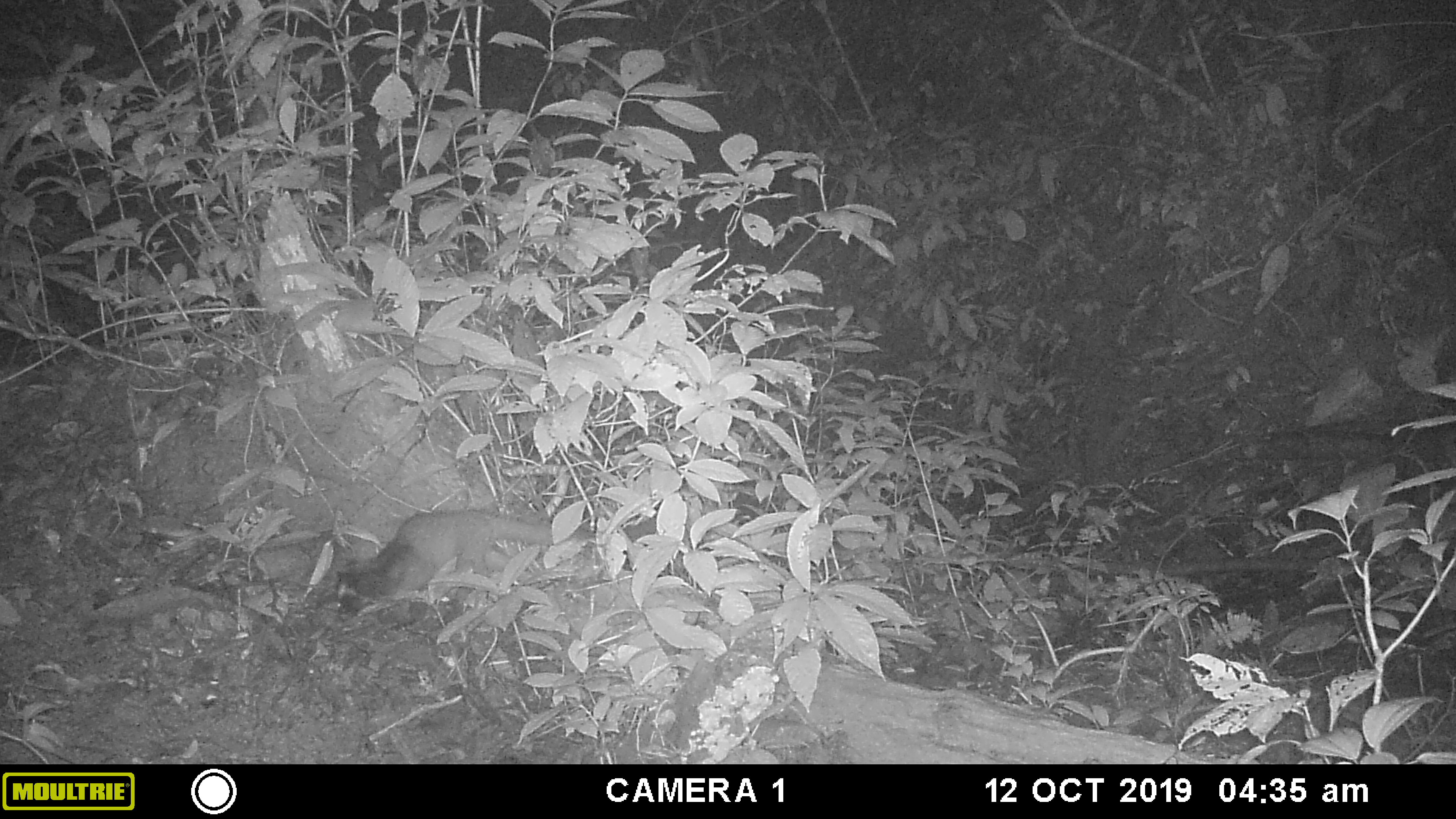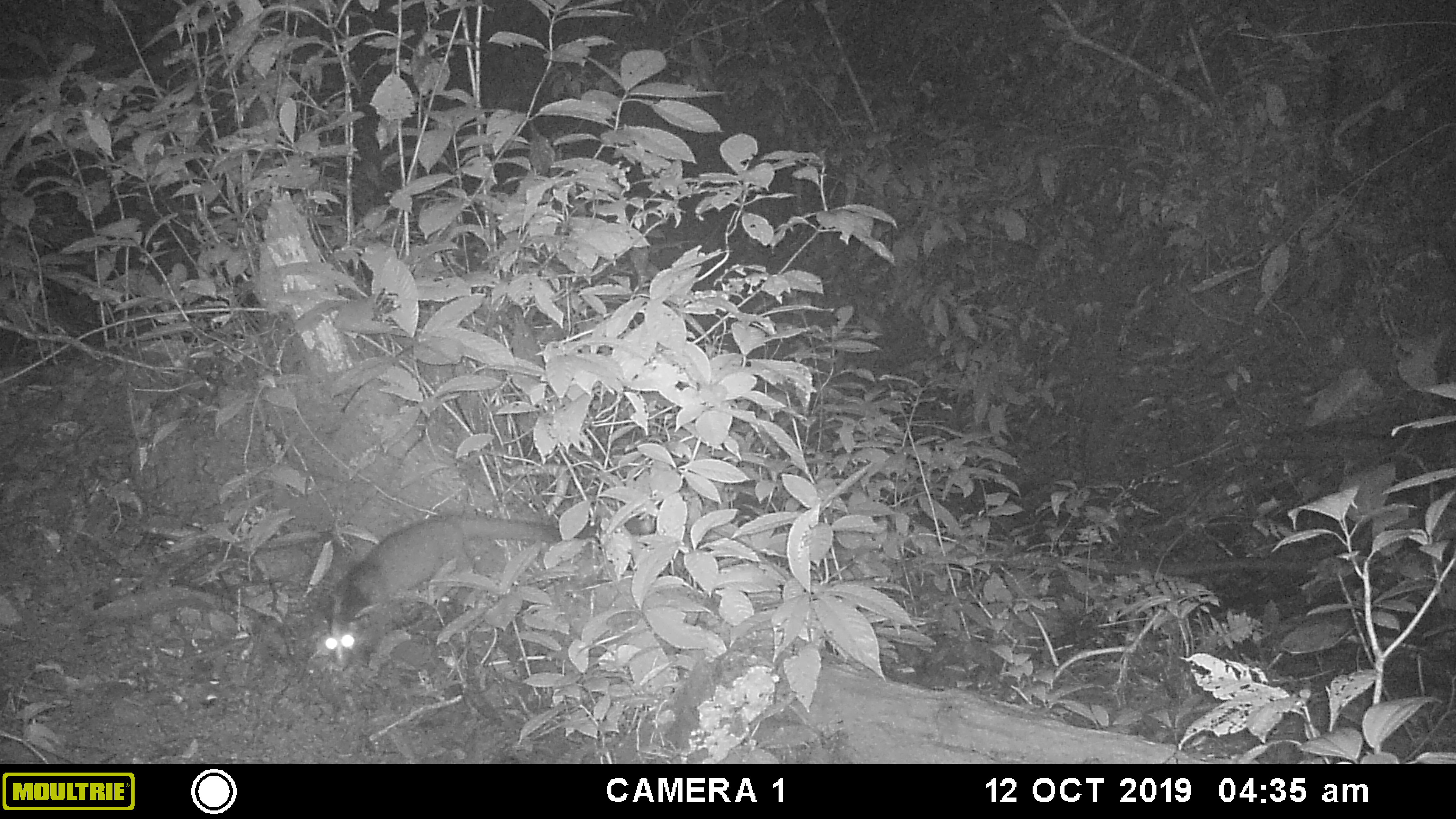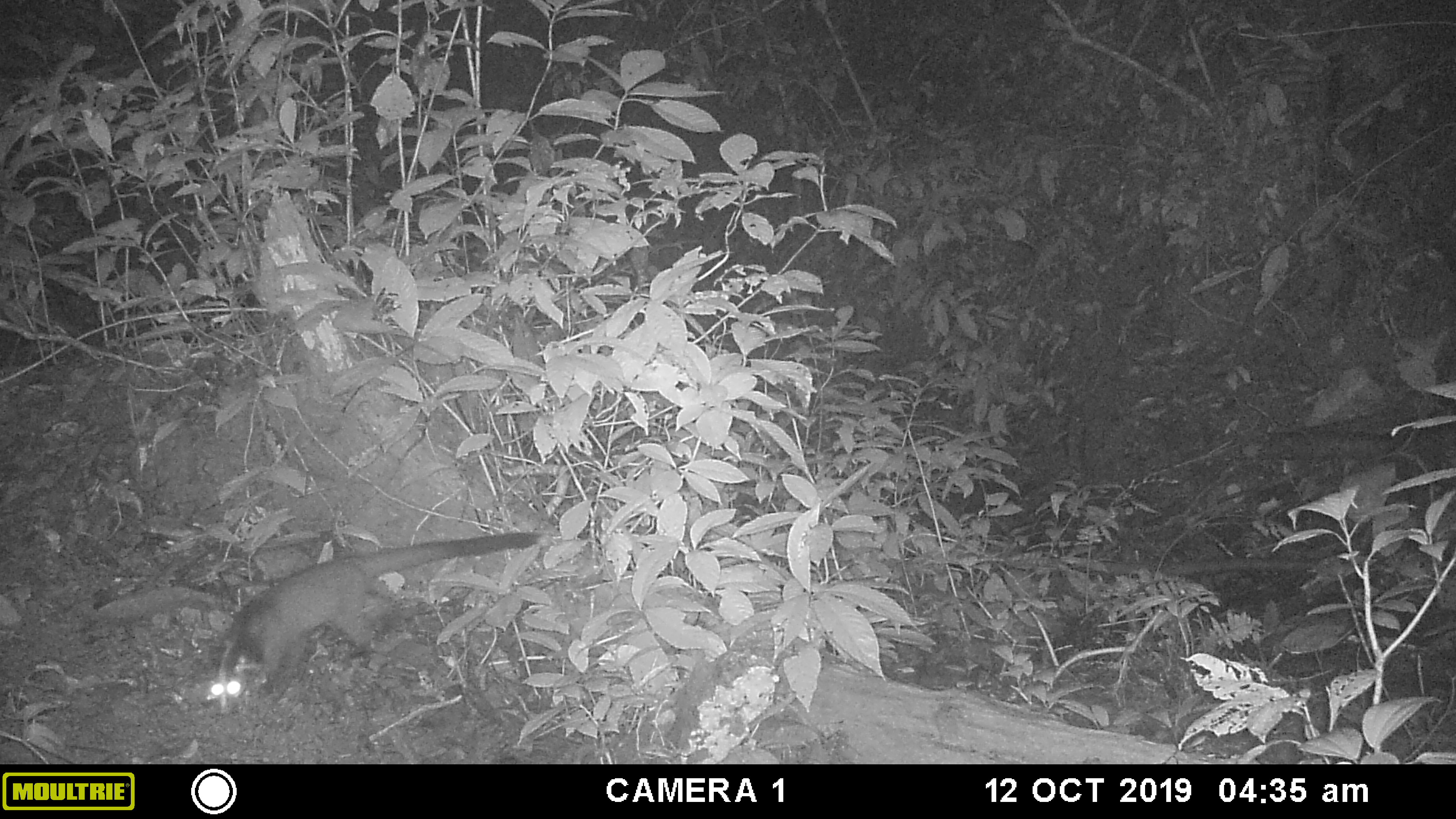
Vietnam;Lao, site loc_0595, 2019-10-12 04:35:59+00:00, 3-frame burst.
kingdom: Animalia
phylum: Chordata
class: Mammalia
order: Carnivora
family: Viverridae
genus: Paguma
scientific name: Paguma larvata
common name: masked palm civet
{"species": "masked palm civet (Paguma larvata)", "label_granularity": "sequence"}